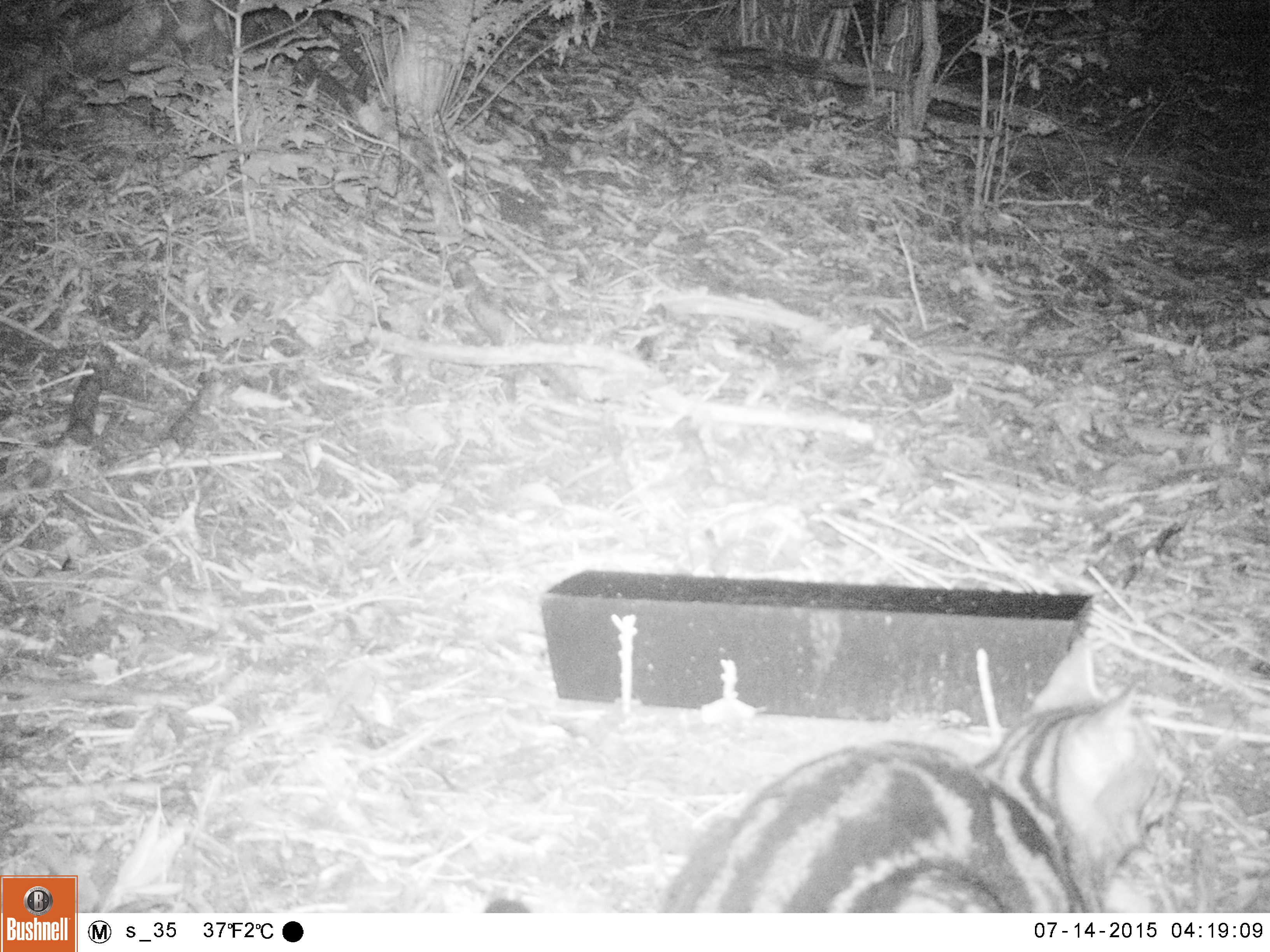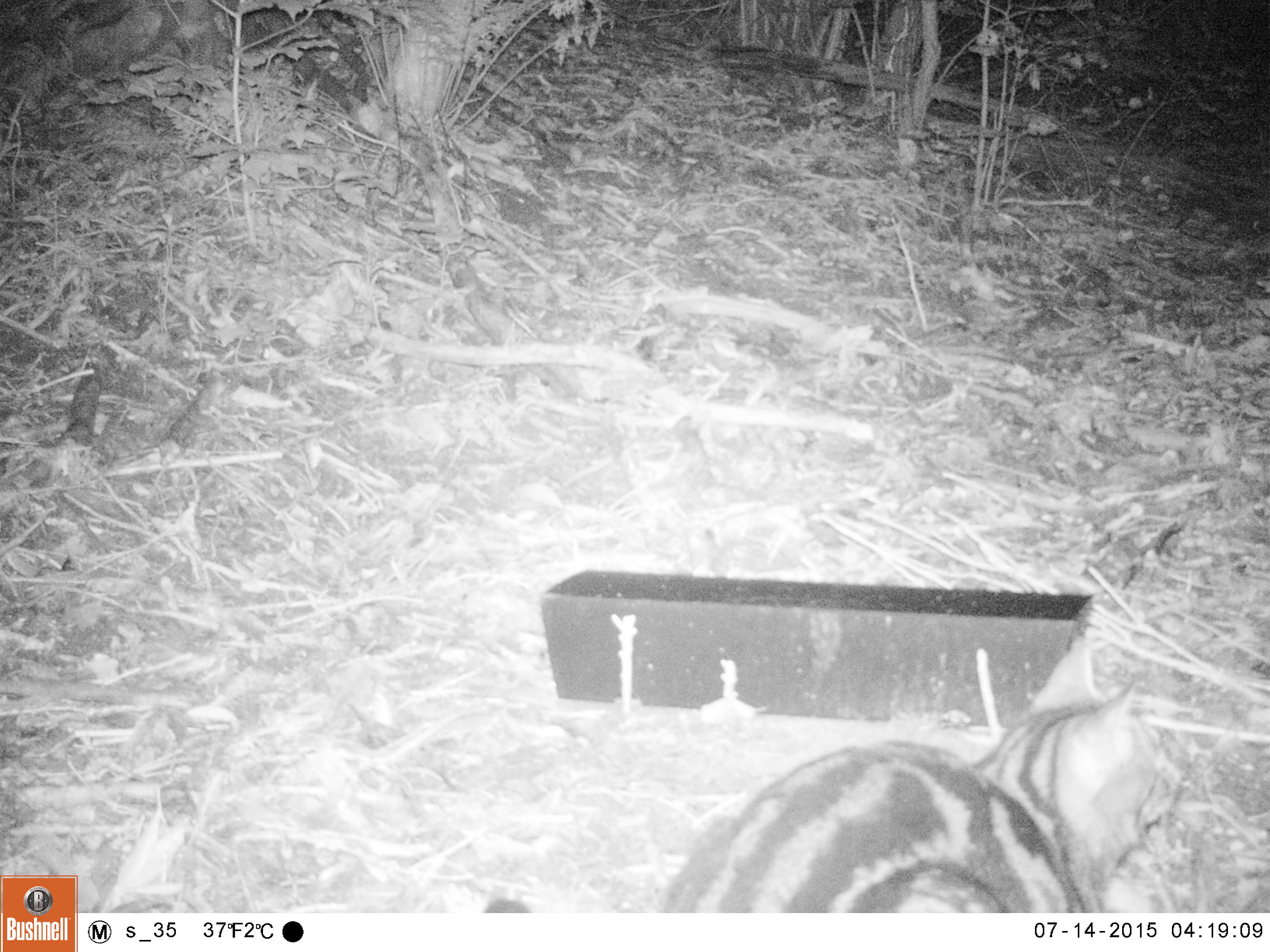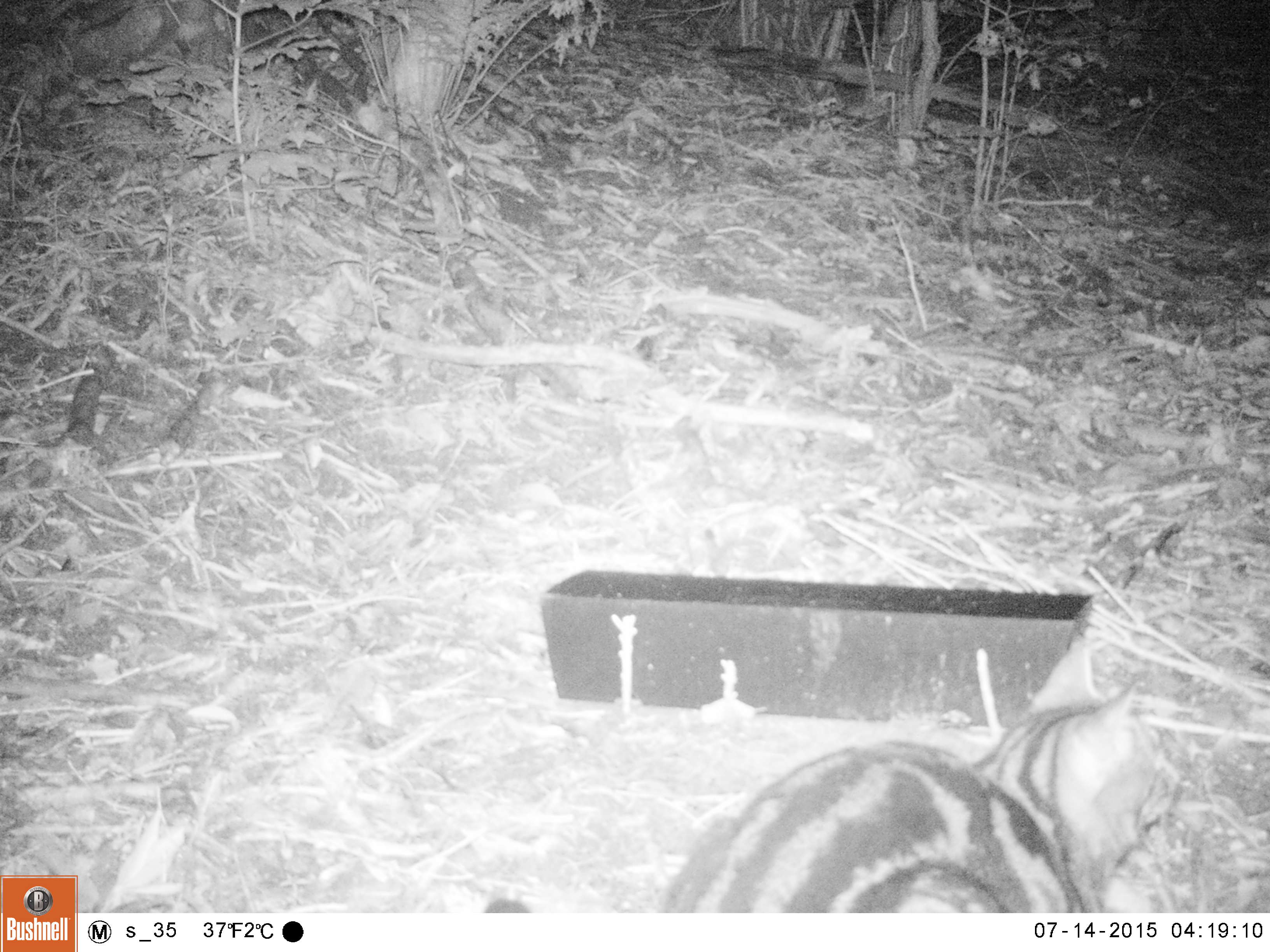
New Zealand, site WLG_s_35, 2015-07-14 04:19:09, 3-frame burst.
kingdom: Animalia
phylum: Chordata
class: Mammalia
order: Carnivora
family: Felidae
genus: Felis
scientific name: Felis catus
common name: domestic cat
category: cat